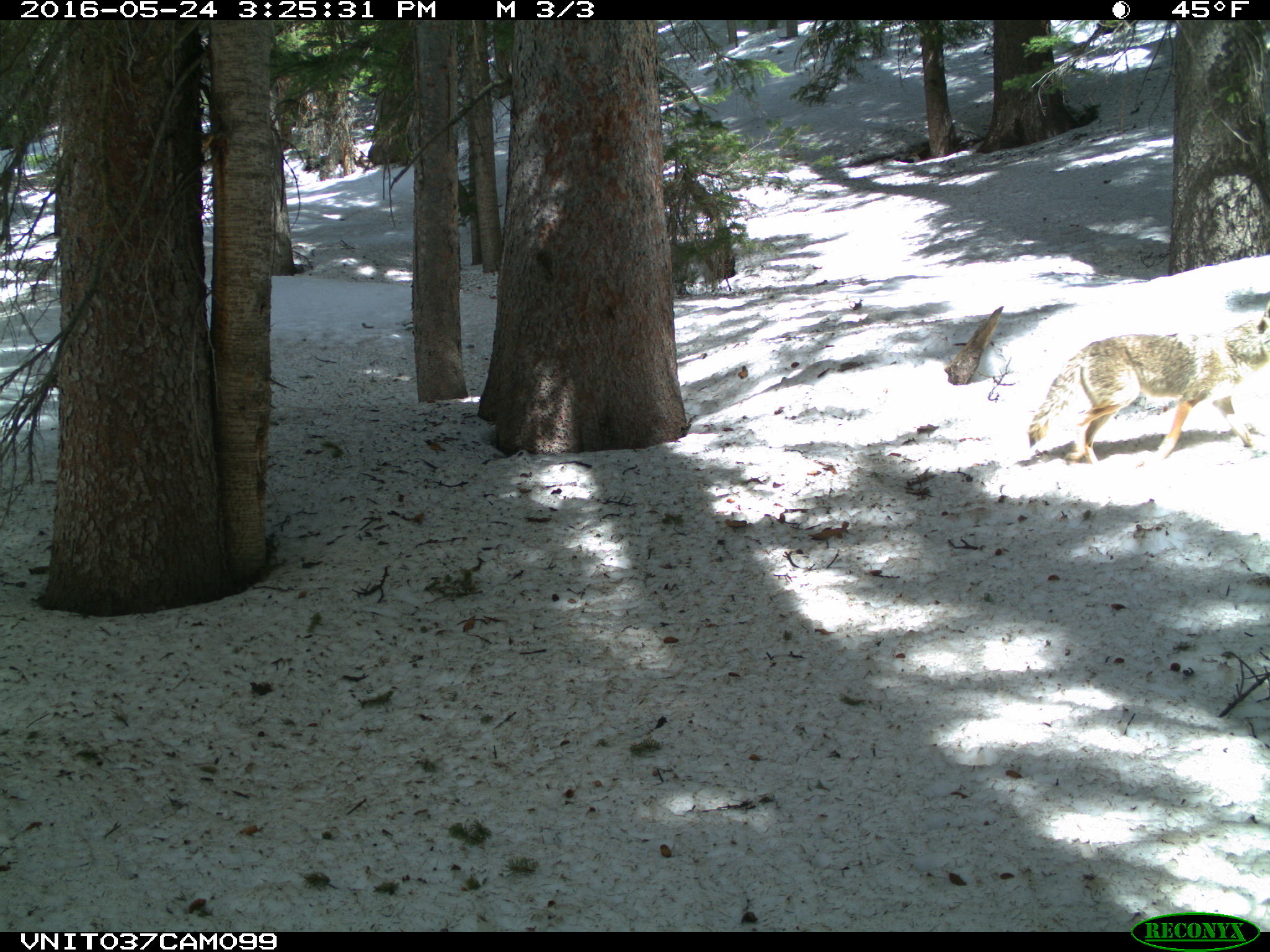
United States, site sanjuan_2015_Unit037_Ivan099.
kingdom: Animalia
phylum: Chordata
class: Mammalia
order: Carnivora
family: Canidae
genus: Canis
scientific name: Canis latrans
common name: coyote